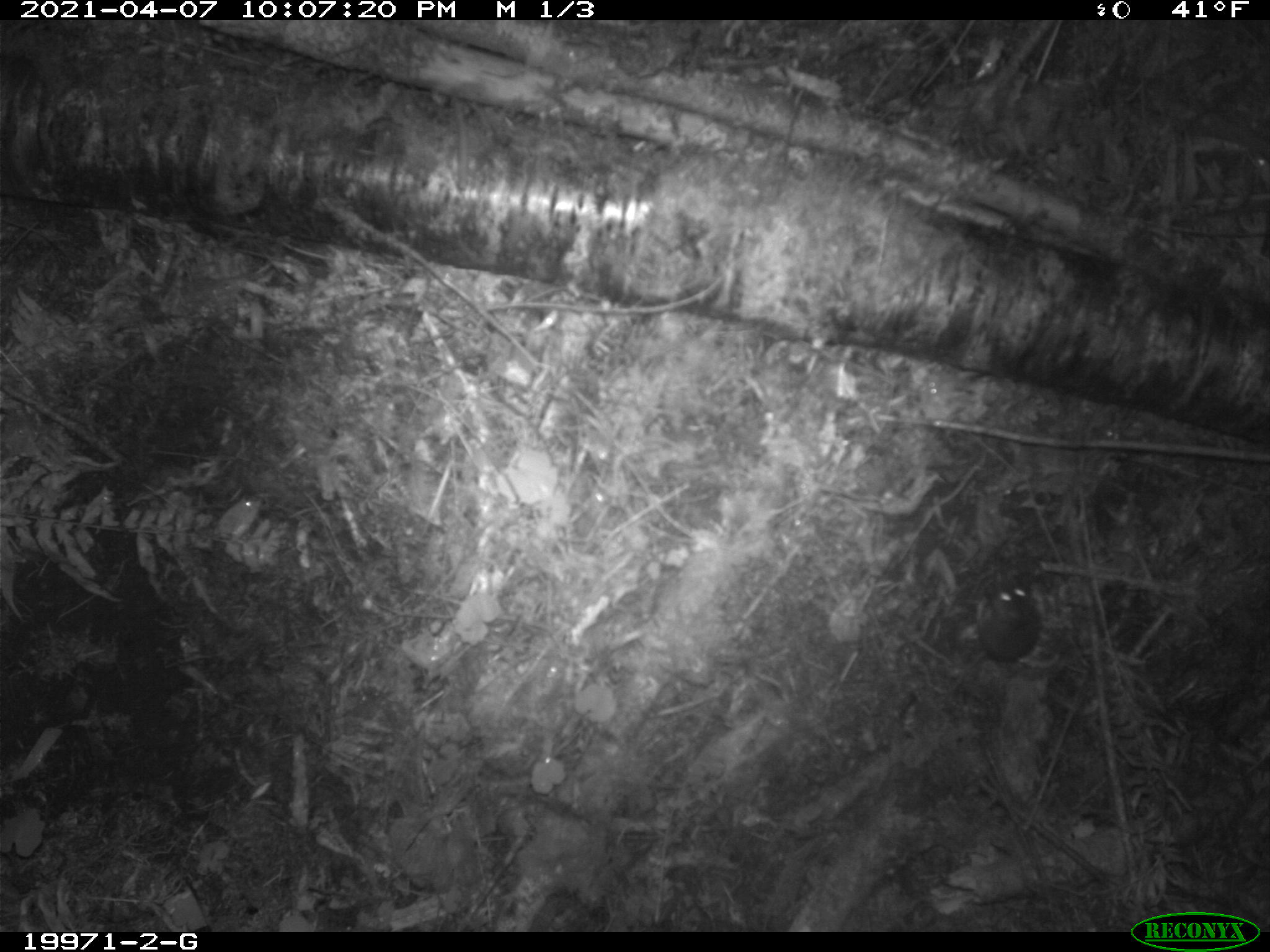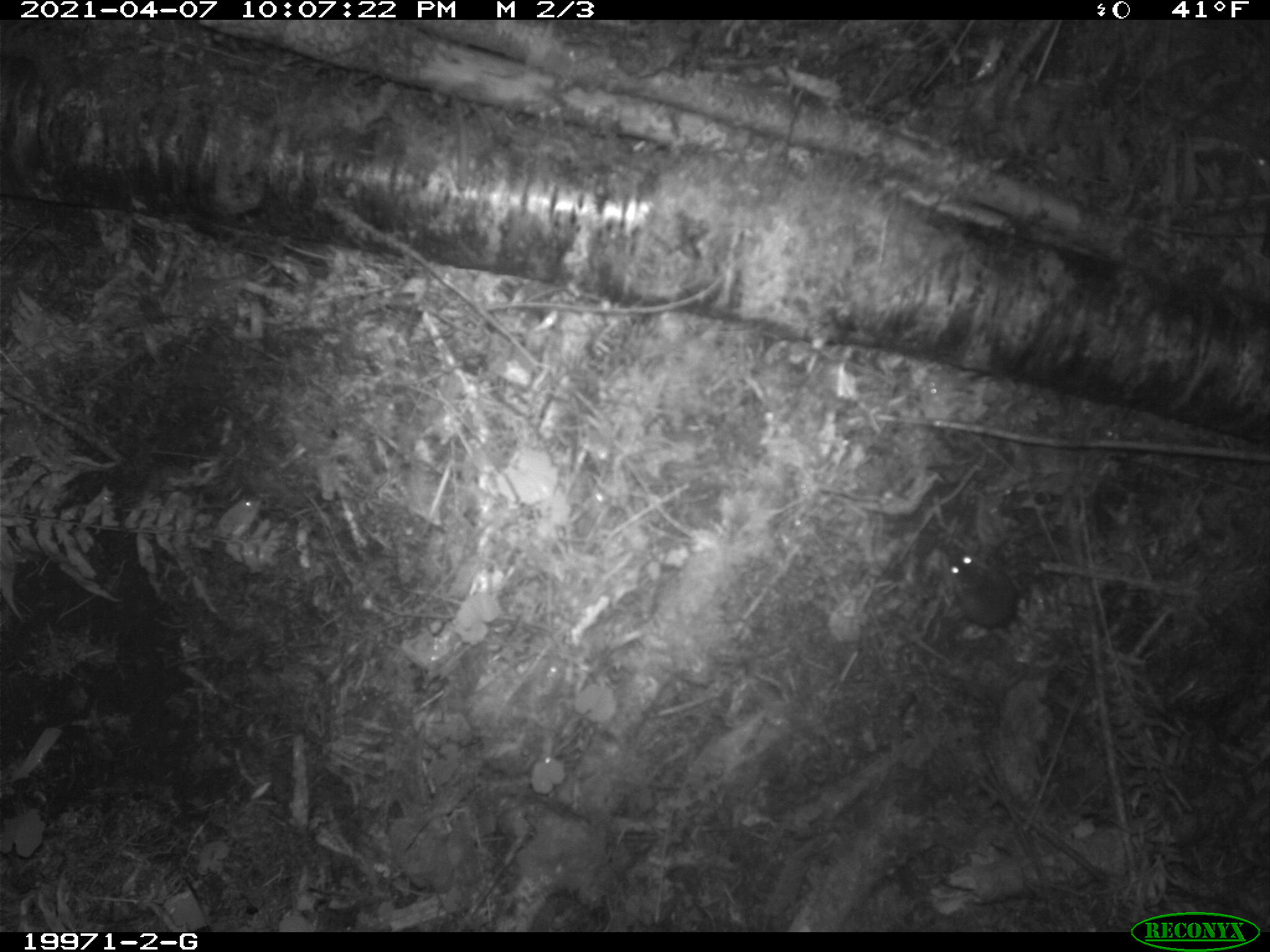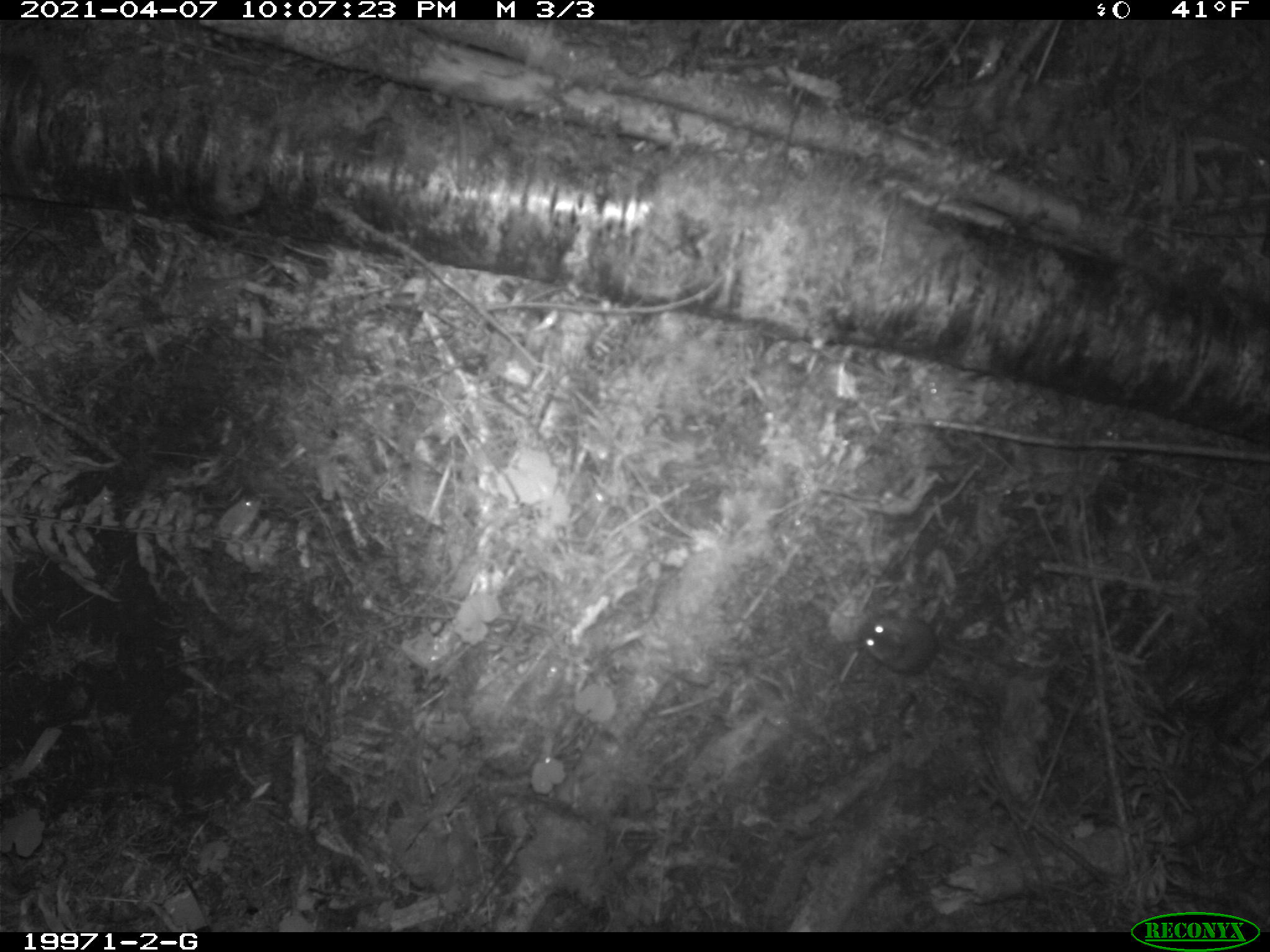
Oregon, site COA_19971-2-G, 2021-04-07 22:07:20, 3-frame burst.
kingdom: Animalia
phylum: Chordata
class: Mammalia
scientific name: Mammalia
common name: small mammal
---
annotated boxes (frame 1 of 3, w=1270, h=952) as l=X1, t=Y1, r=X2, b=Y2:
small mammal: l=966, t=557, r=1084, b=702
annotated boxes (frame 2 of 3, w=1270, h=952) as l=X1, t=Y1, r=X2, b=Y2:
small mammal: l=871, t=492, r=1082, b=684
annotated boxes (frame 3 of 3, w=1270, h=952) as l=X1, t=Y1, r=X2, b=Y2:
small mammal: l=827, t=568, r=994, b=716